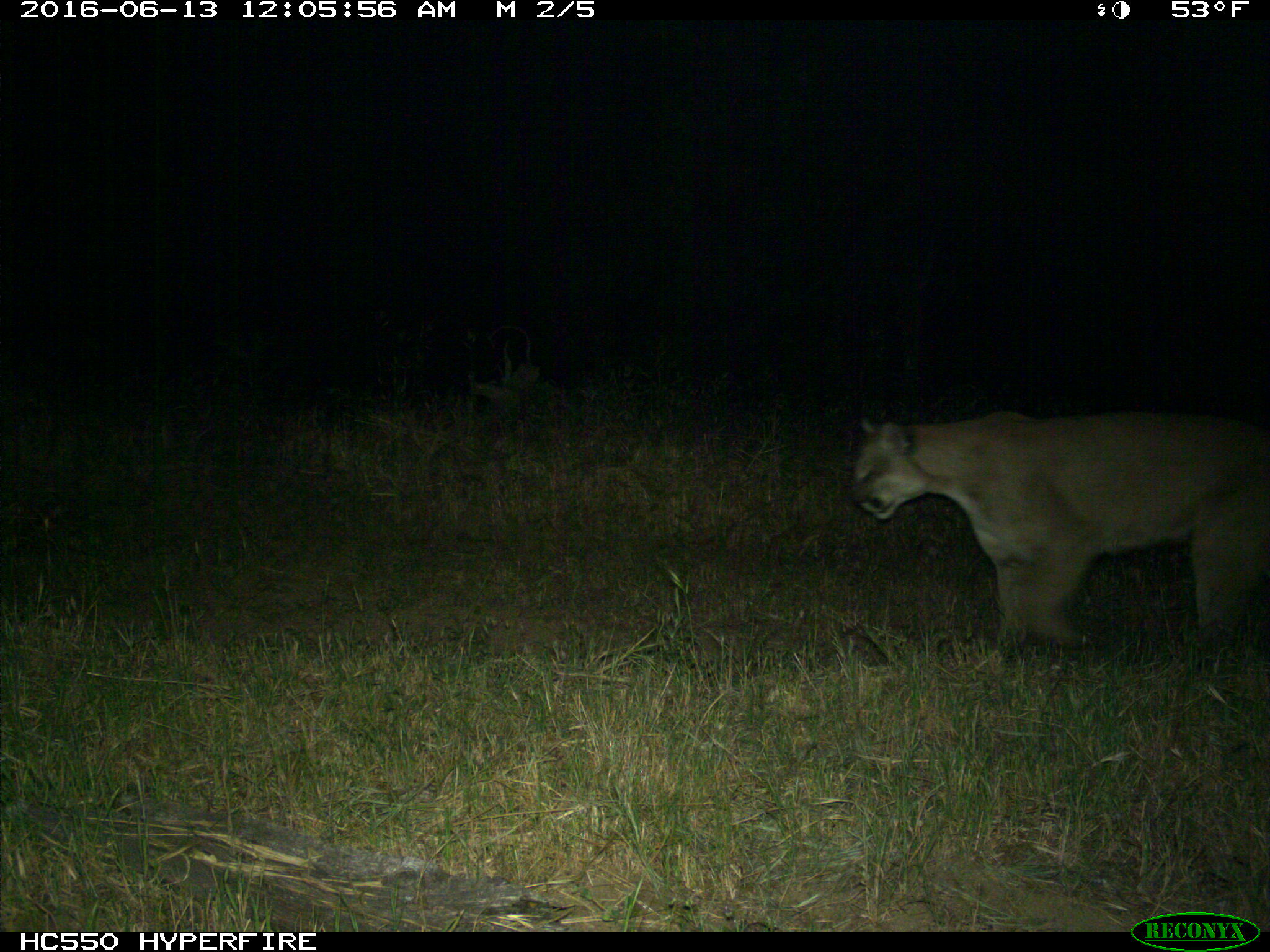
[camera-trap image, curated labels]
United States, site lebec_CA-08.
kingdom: Animalia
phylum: Chordata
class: Mammalia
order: Carnivora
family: Felidae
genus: Puma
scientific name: Puma concolor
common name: mountain lion